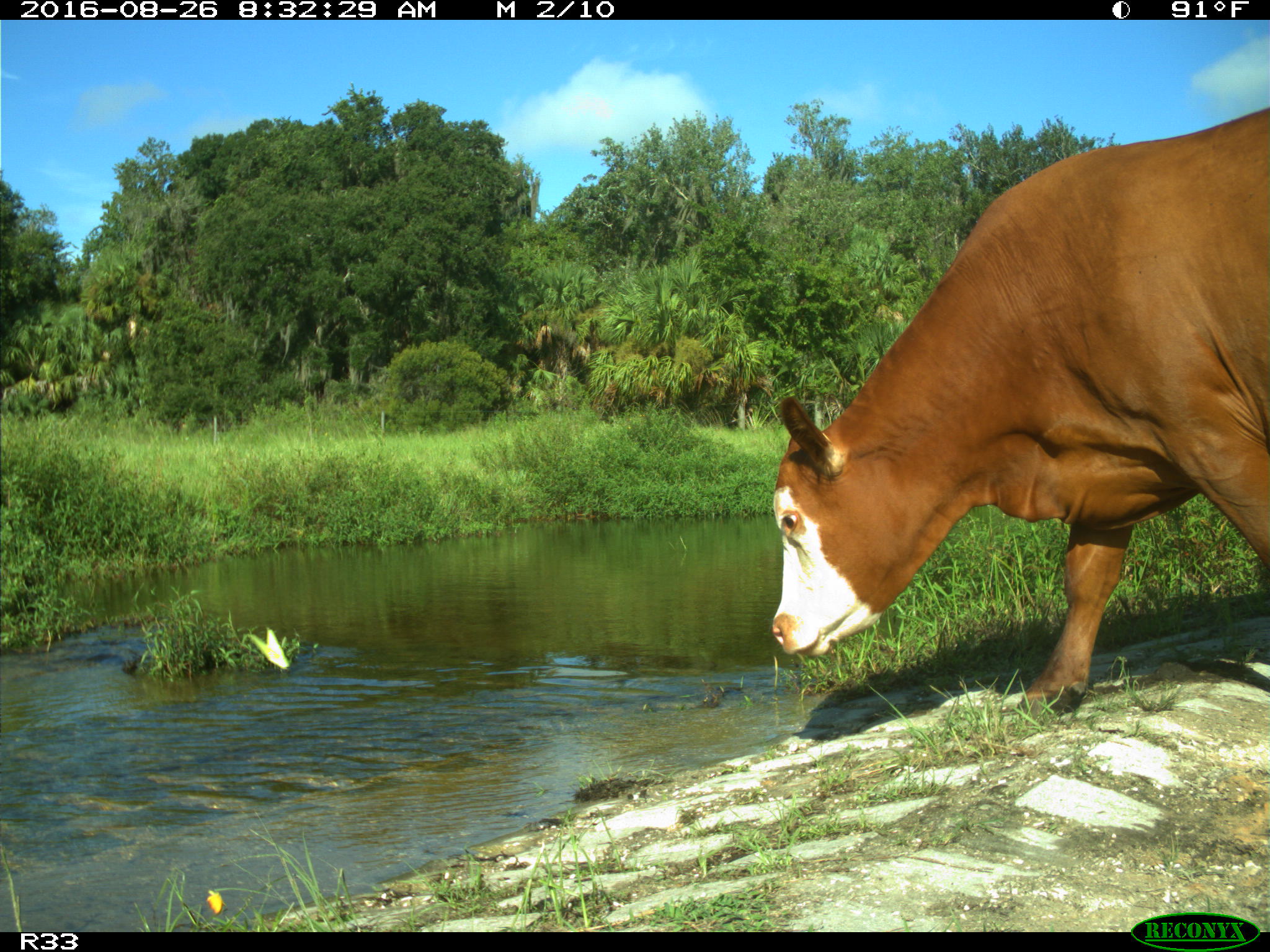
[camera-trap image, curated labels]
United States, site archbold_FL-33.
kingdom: Animalia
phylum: Chordata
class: Mammalia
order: Artiodactyla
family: Bovidae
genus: Bos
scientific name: Bos taurus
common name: domestic cow